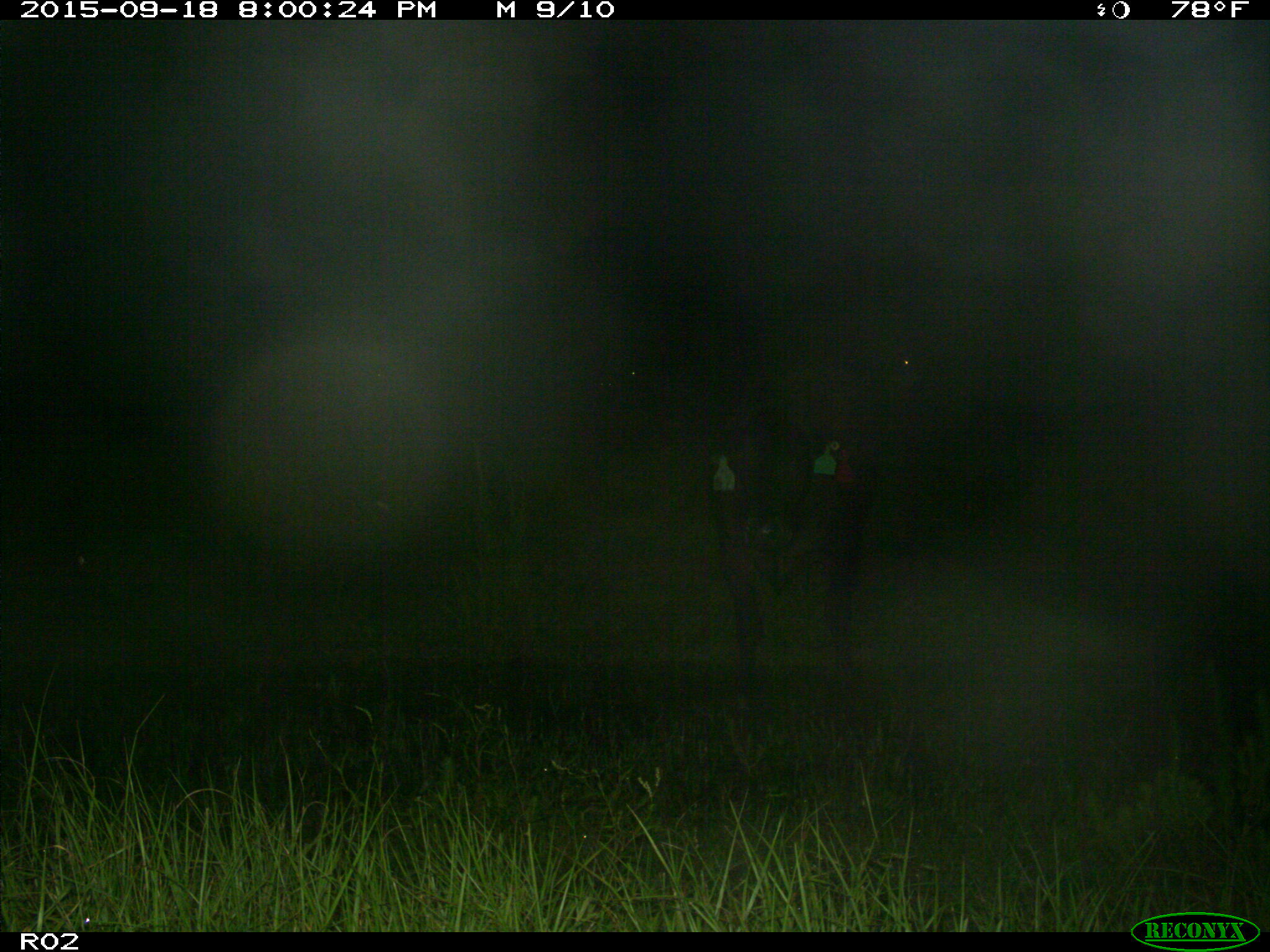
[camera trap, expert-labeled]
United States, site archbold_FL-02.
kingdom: Animalia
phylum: Chordata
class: Mammalia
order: Artiodactyla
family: Bovidae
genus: Bos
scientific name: Bos taurus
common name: domestic cow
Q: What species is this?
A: Bos taurus (domestic cow).